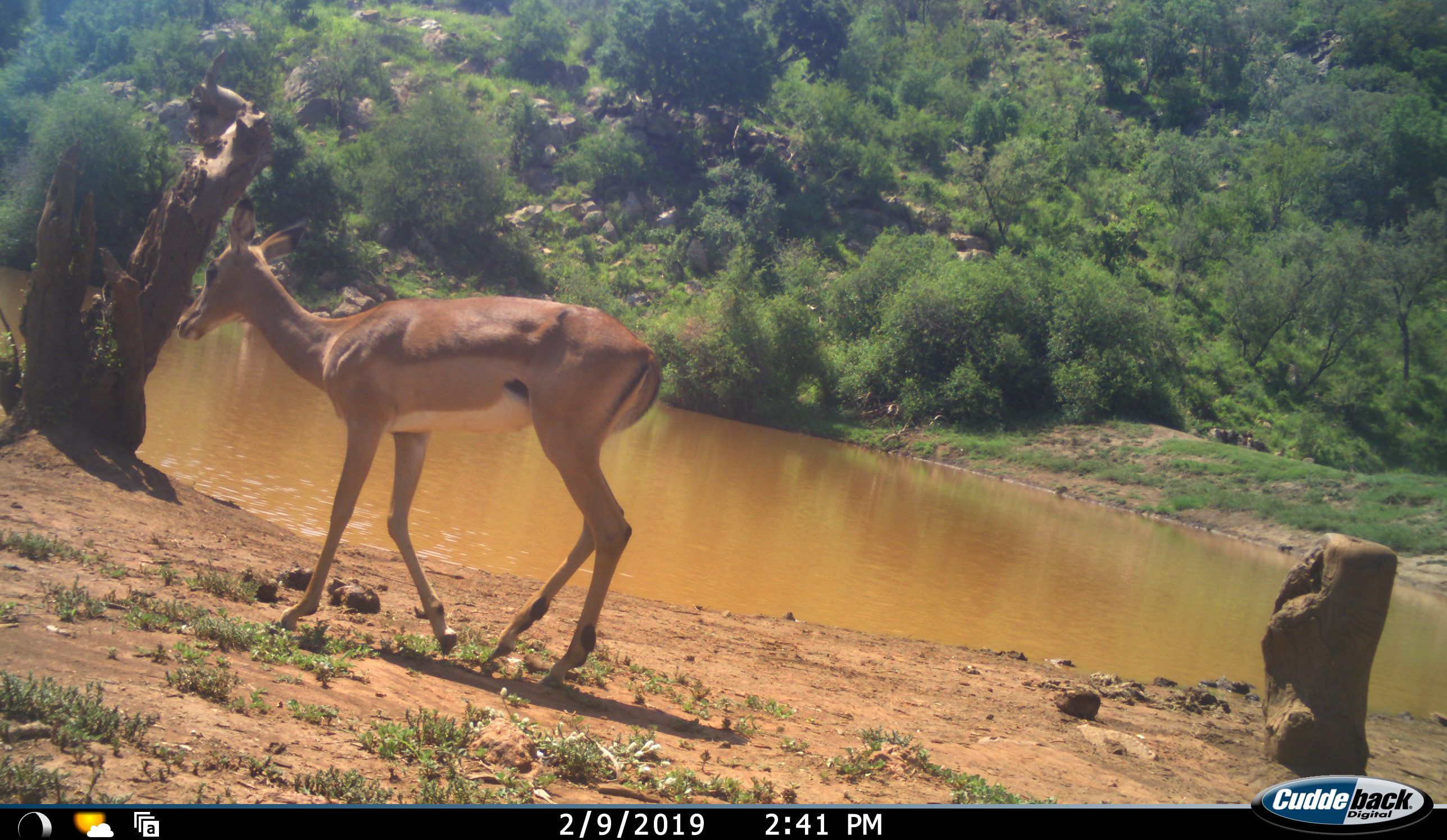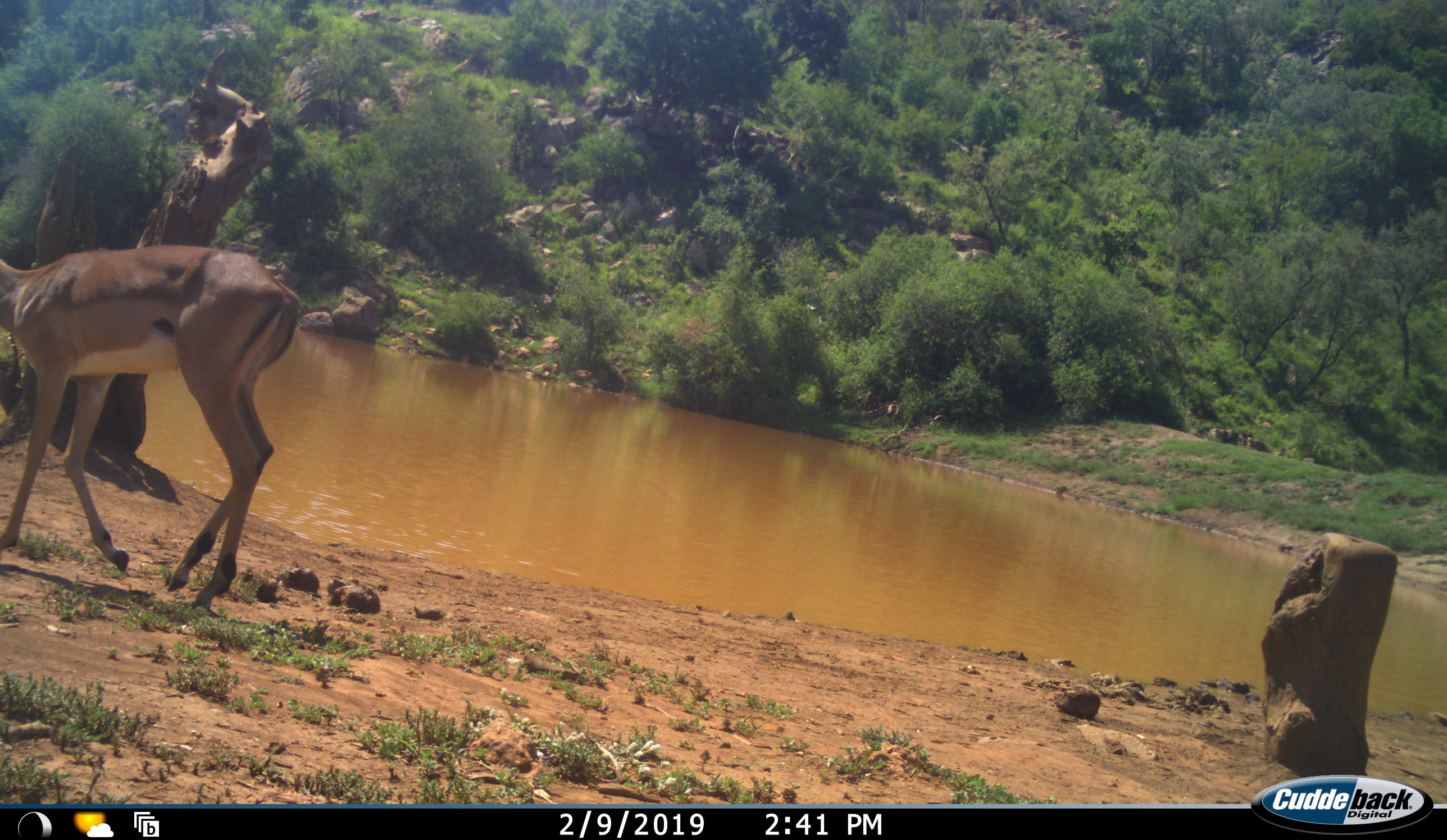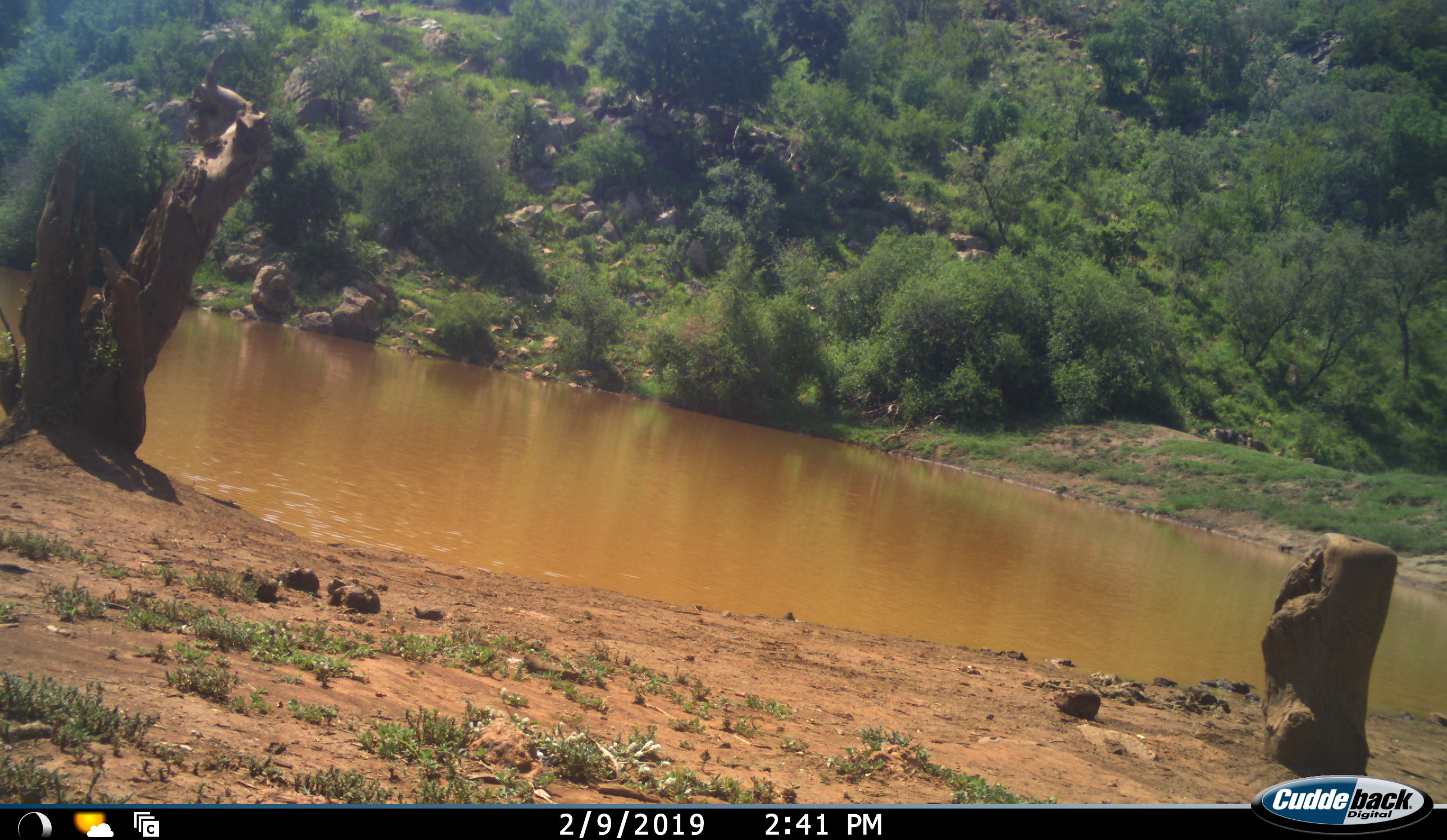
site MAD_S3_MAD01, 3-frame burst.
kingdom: Animalia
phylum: Chordata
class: Mammalia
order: Artiodactyla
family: Bovidae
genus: Aepyceros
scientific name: Aepyceros melampus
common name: impala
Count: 1.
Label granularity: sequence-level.